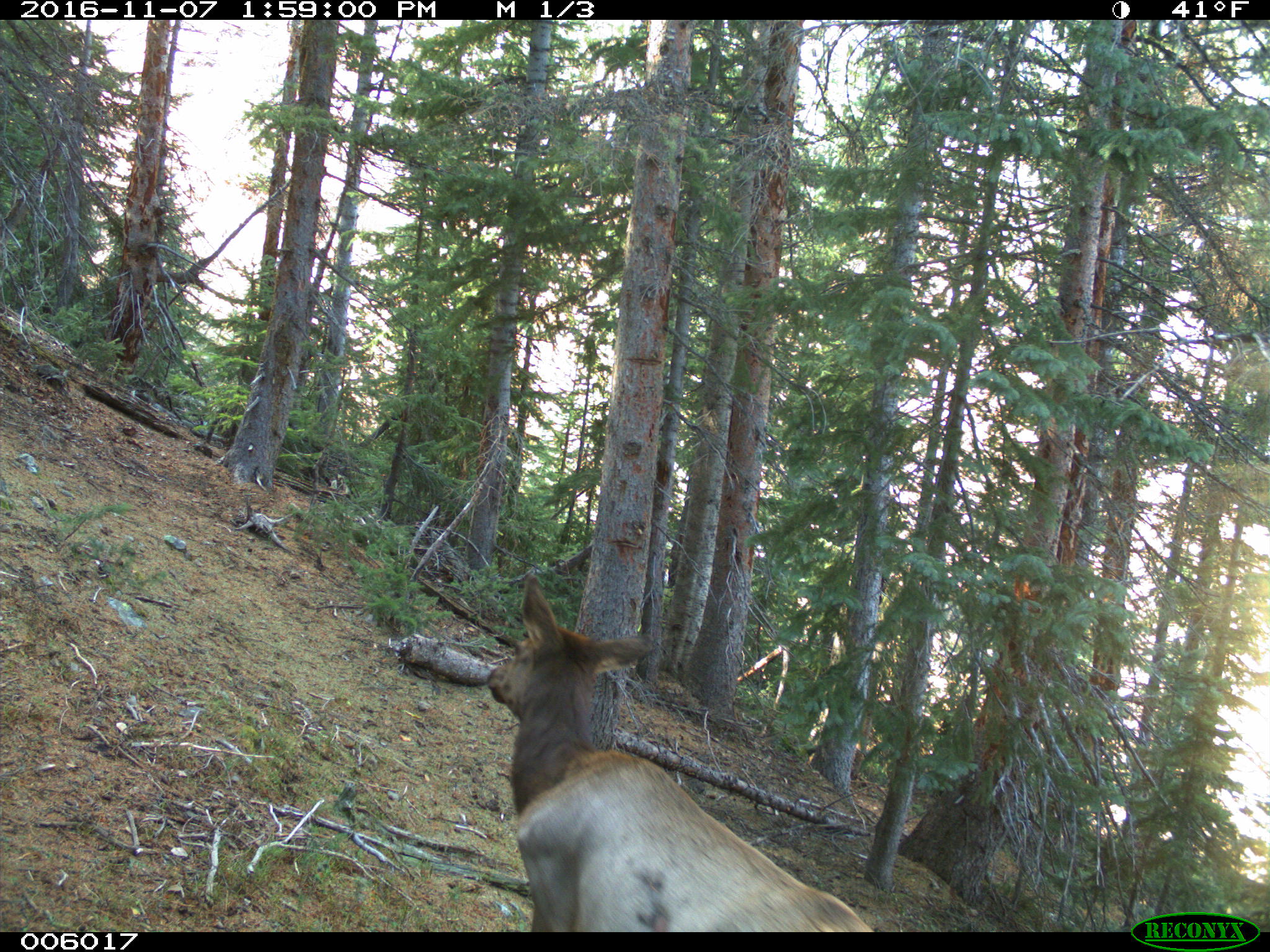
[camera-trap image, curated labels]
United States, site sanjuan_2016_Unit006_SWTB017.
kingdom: Animalia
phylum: Chordata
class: Mammalia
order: Artiodactyla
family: Cervidae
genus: Cervus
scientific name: Cervus elaphus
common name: red deer